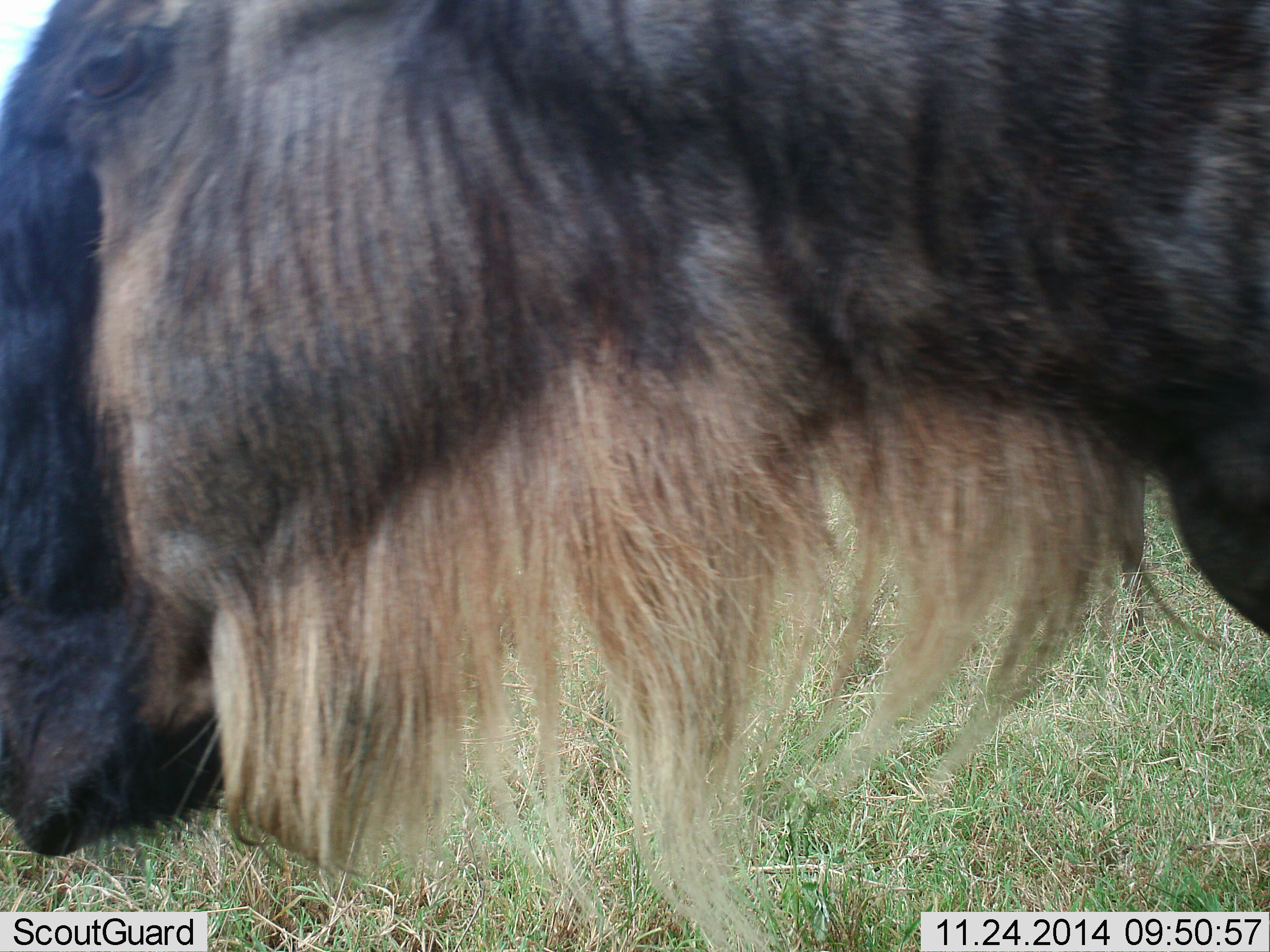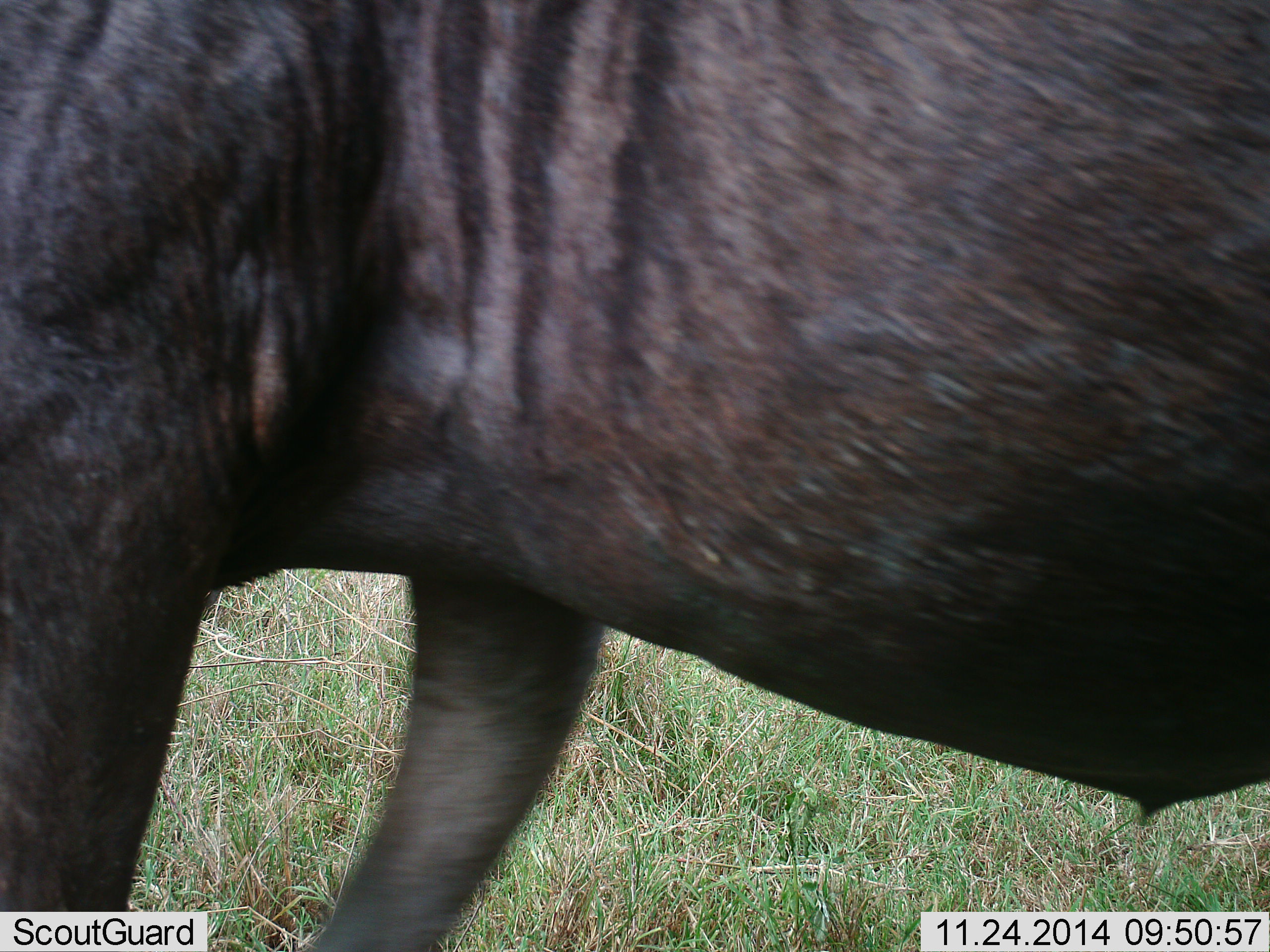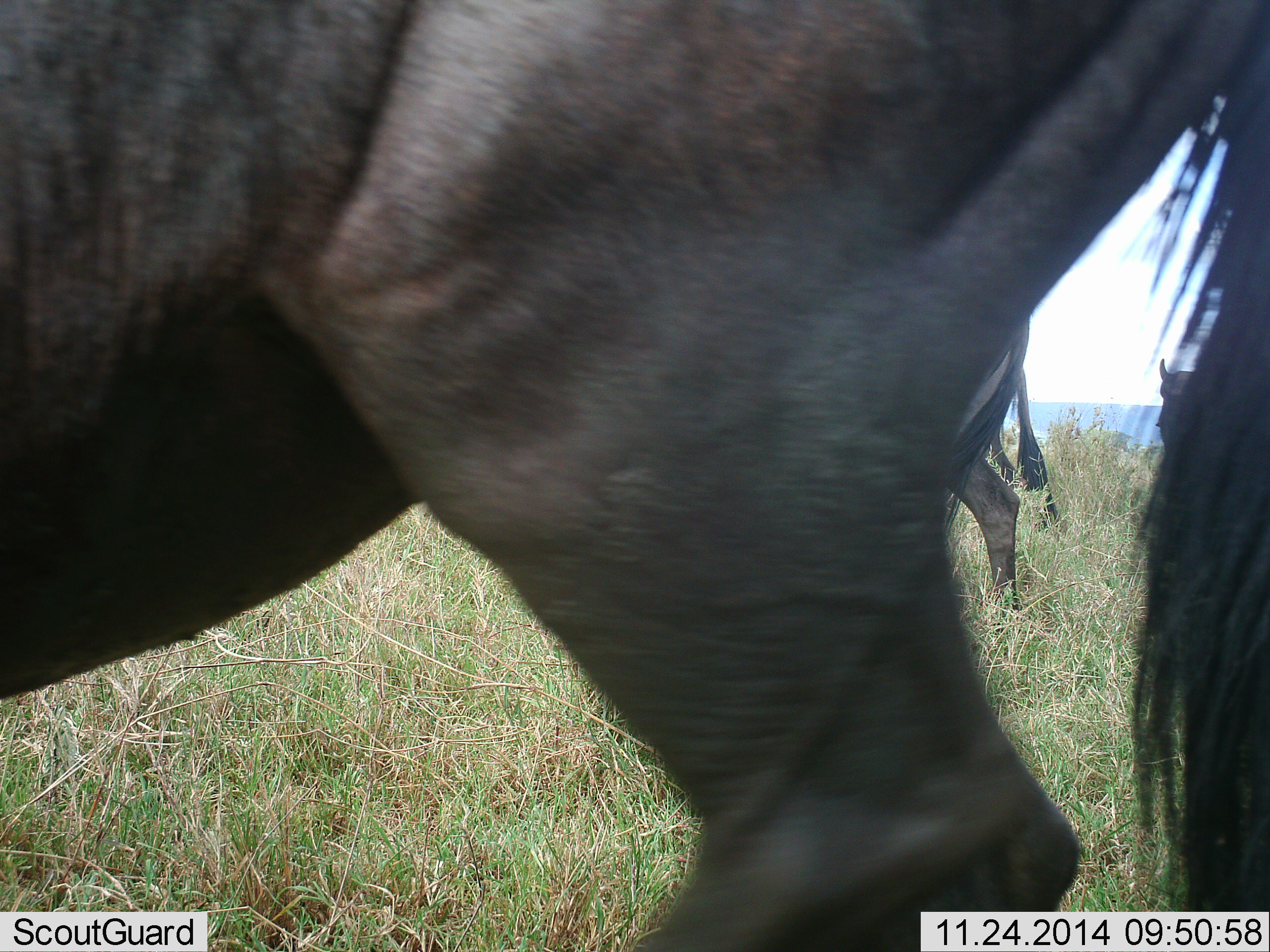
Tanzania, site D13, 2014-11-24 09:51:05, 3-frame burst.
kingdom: Animalia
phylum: Chordata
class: Mammalia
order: Artiodactyla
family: Bovidae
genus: Connochaetes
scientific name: Connochaetes taurinus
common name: blue wildebeest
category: wildebeest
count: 1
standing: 50%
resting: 0%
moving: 60%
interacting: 0%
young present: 0%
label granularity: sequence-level